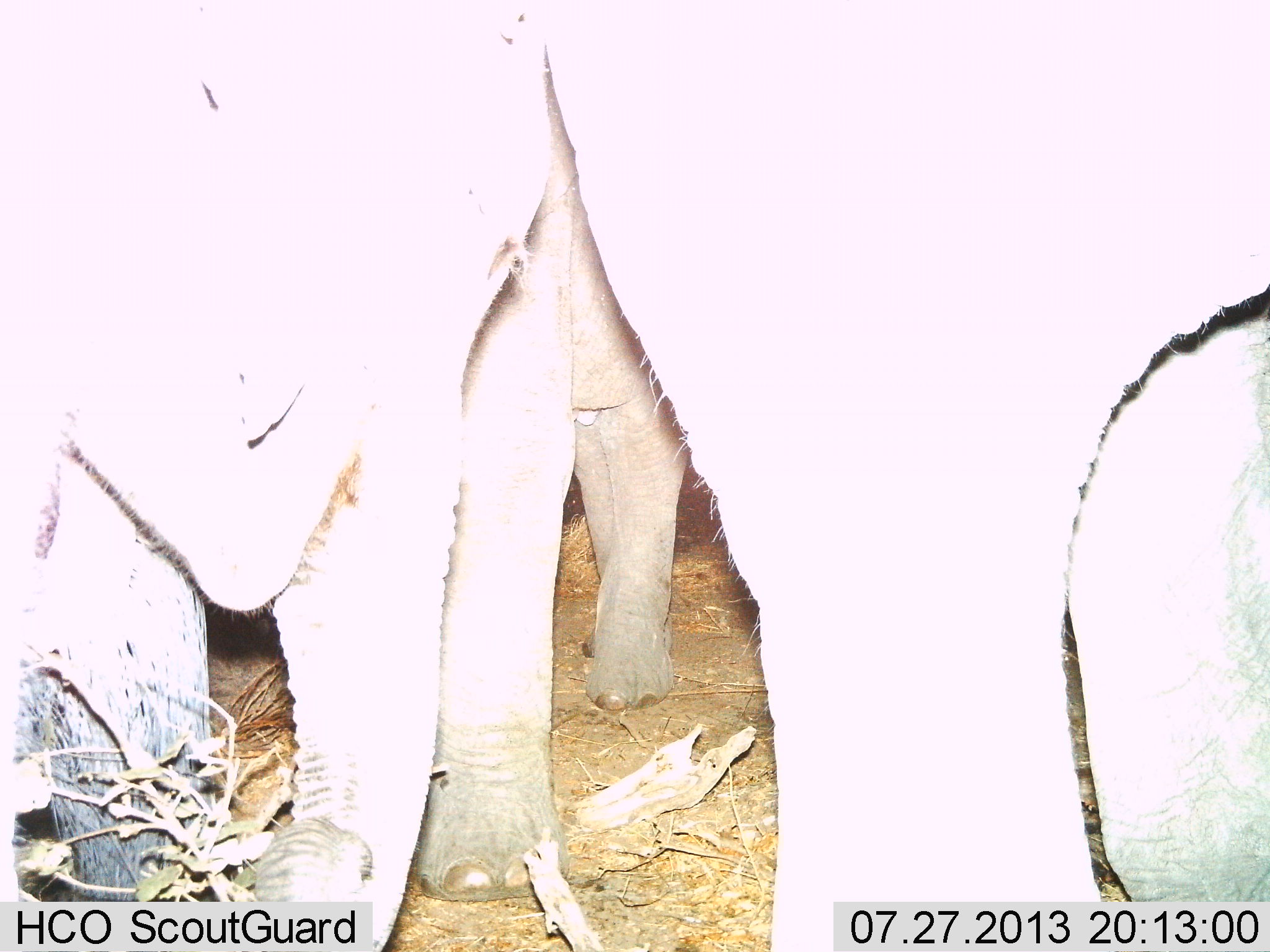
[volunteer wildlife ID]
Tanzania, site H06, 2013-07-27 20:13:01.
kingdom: Animalia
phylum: Chordata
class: Mammalia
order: Proboscidea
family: Elephantidae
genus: Loxodonta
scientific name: Loxodonta africana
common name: african bush elephant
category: elephant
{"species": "elephant (african bush elephant) (Loxodonta africana)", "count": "3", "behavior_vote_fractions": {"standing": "95%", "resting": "0%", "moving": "11%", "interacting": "11%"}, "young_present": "26%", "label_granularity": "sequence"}